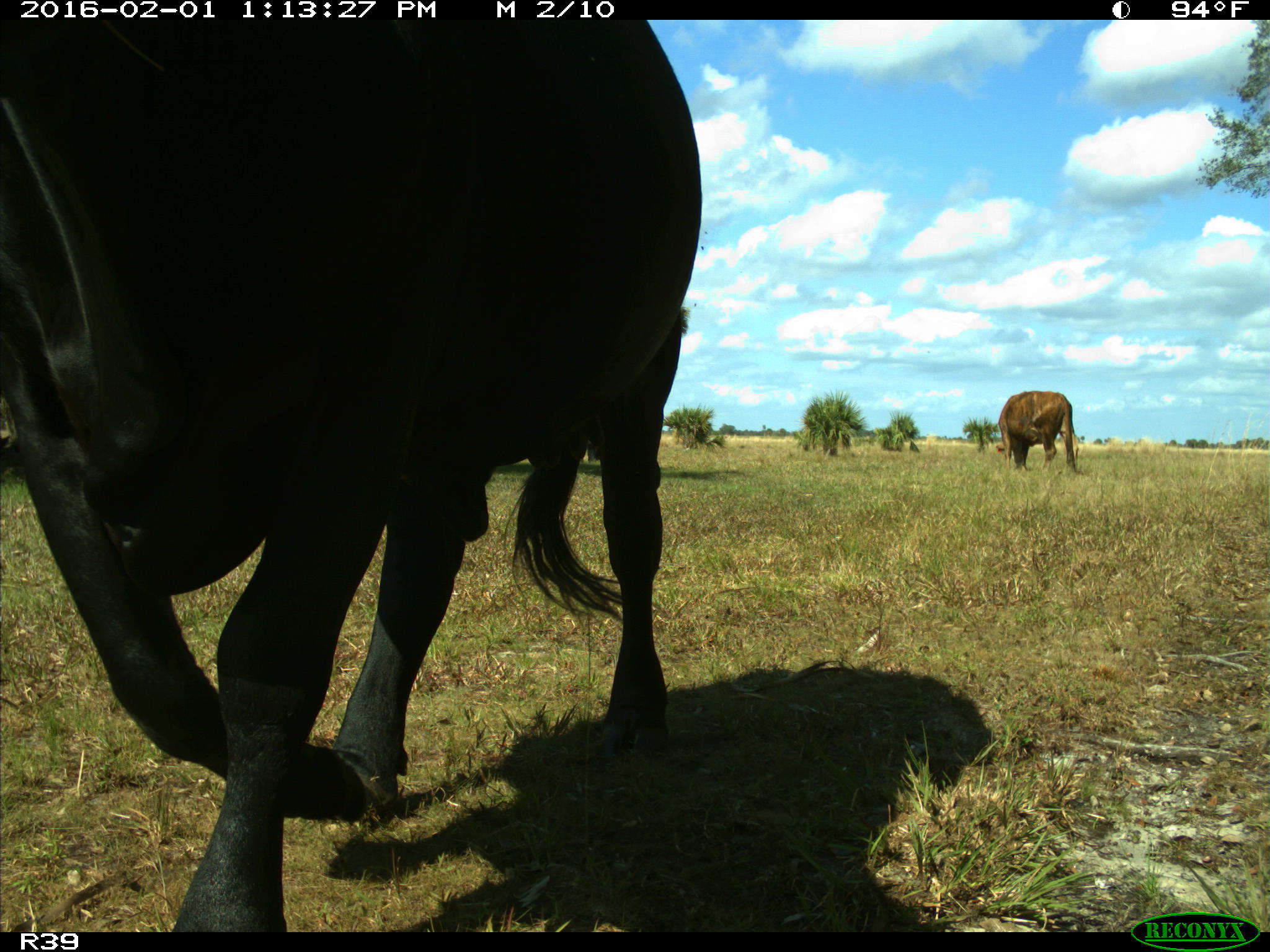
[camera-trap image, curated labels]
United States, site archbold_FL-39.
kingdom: Animalia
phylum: Chordata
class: Mammalia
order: Artiodactyla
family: Bovidae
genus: Bos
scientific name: Bos taurus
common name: domestic cow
Bos taurus (domestic cow).